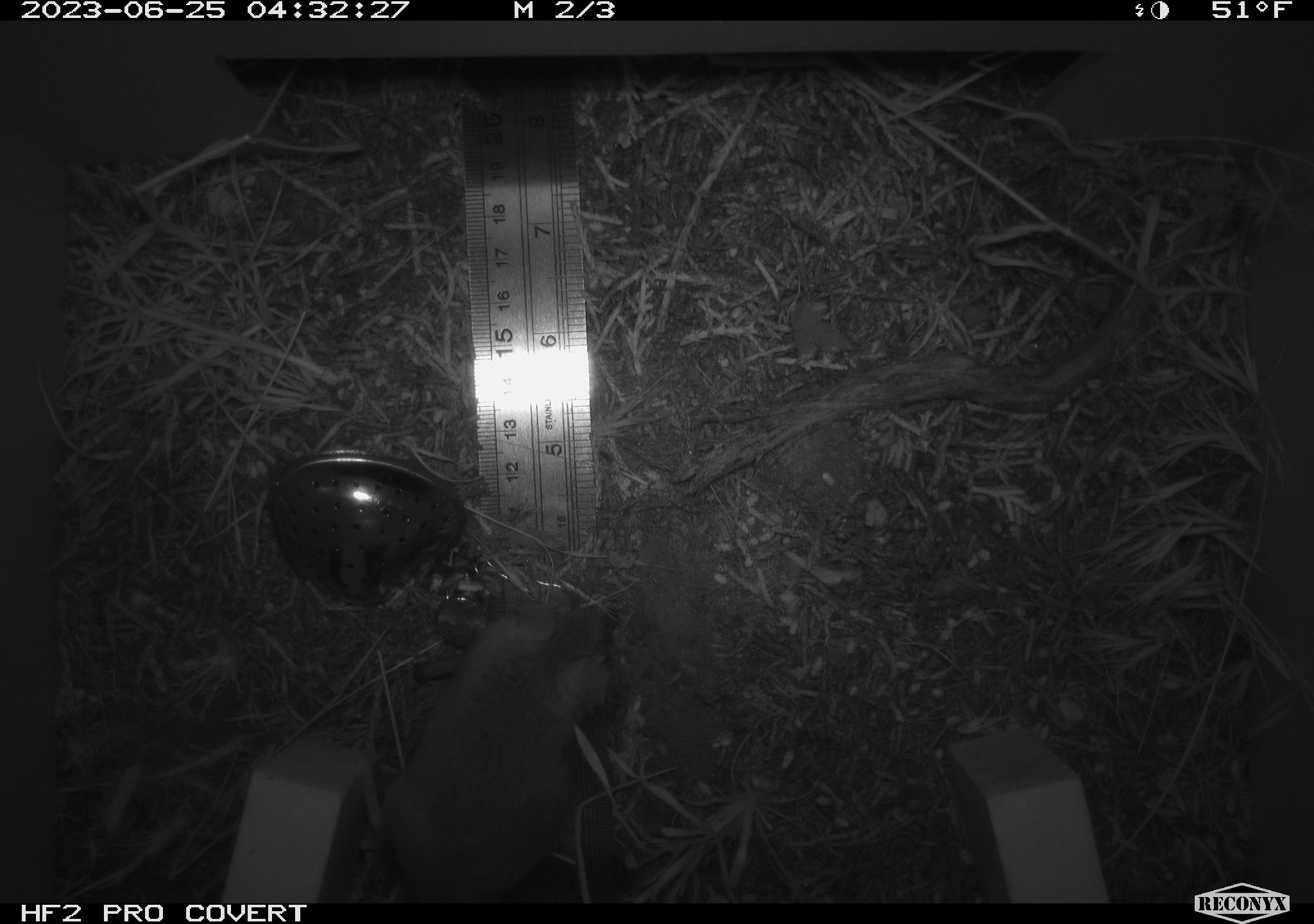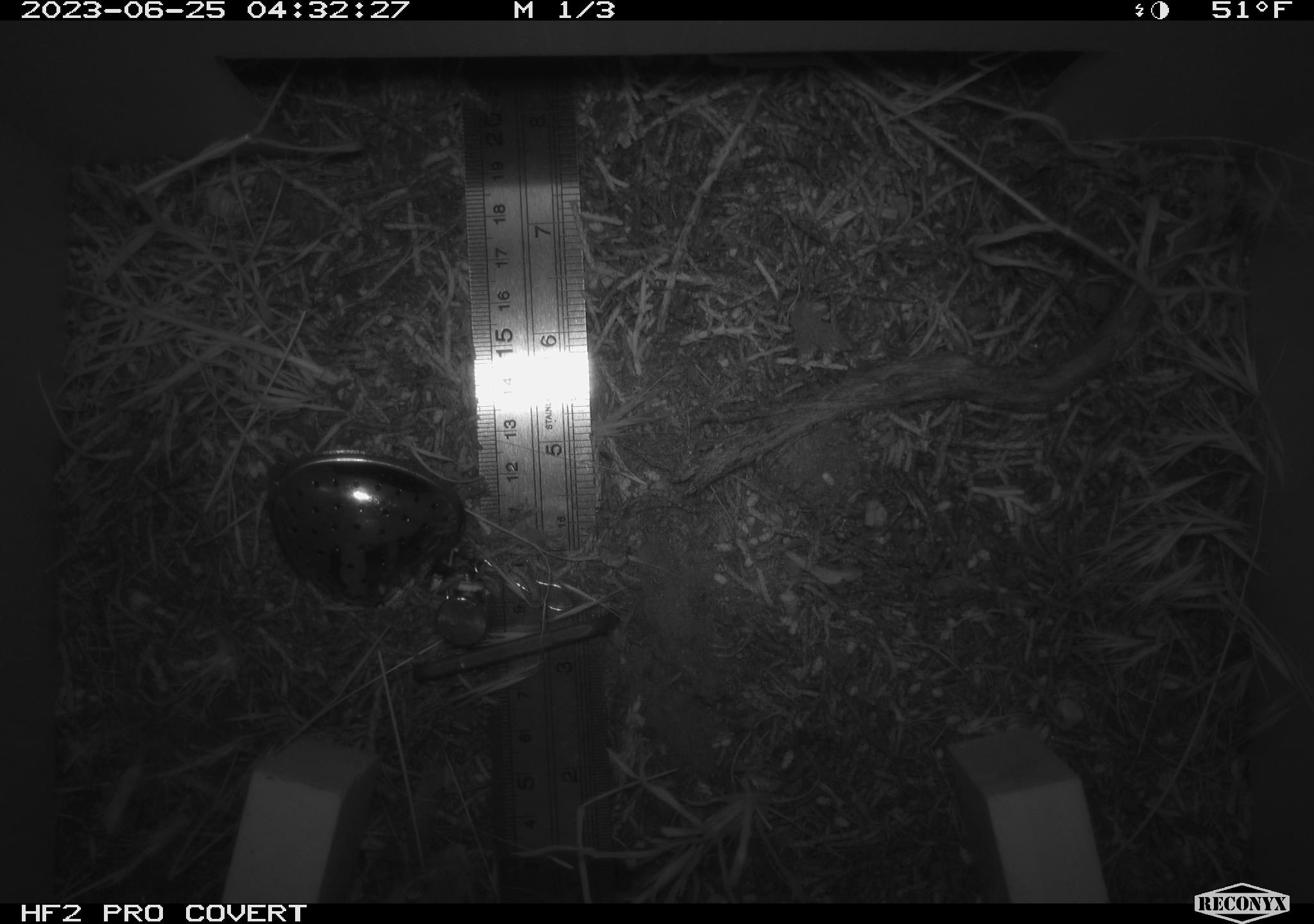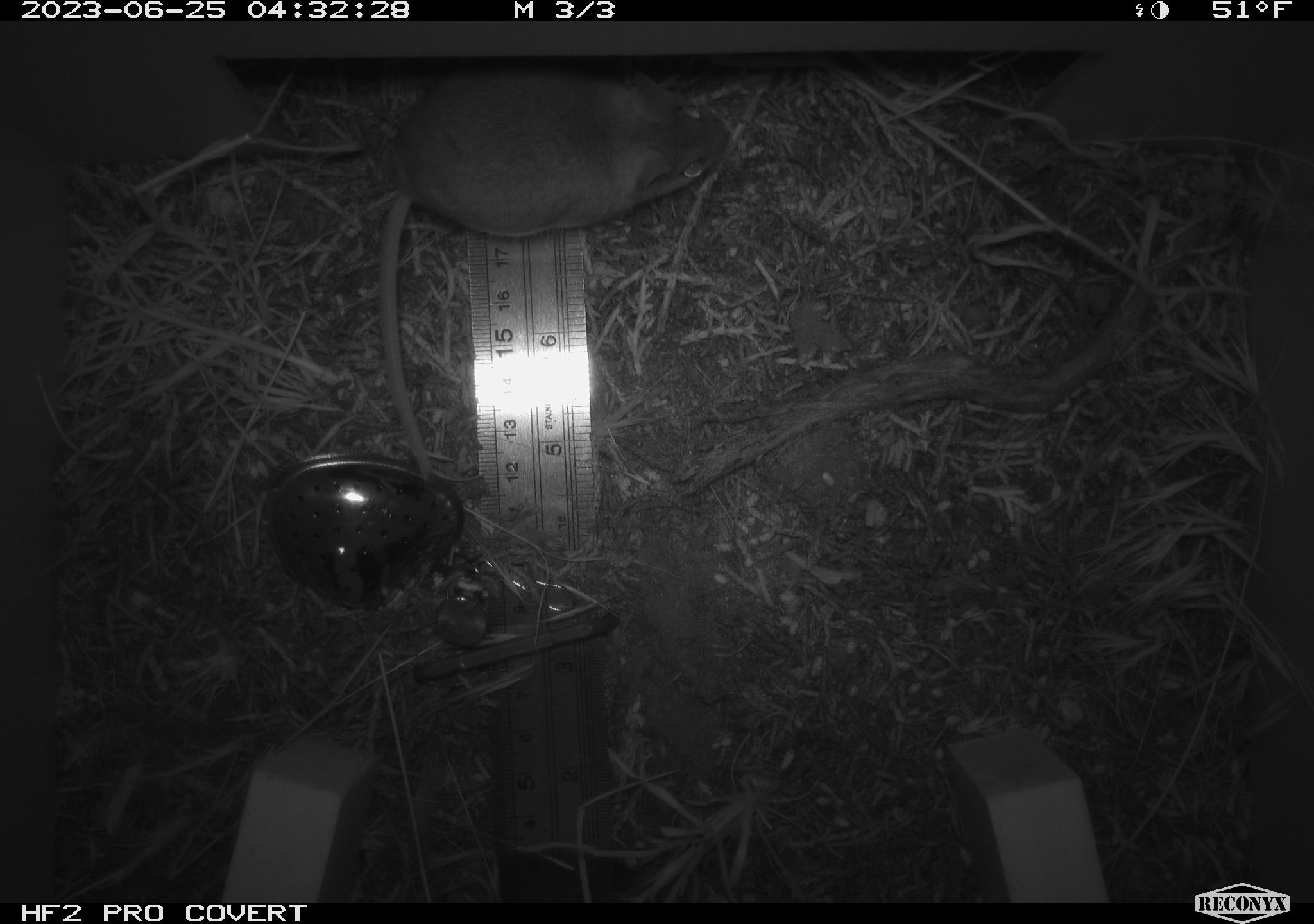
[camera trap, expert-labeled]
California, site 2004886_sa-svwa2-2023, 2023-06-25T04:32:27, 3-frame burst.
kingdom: Animalia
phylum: Chordata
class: Mammalia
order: Rodentia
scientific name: Rodentia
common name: mouse species